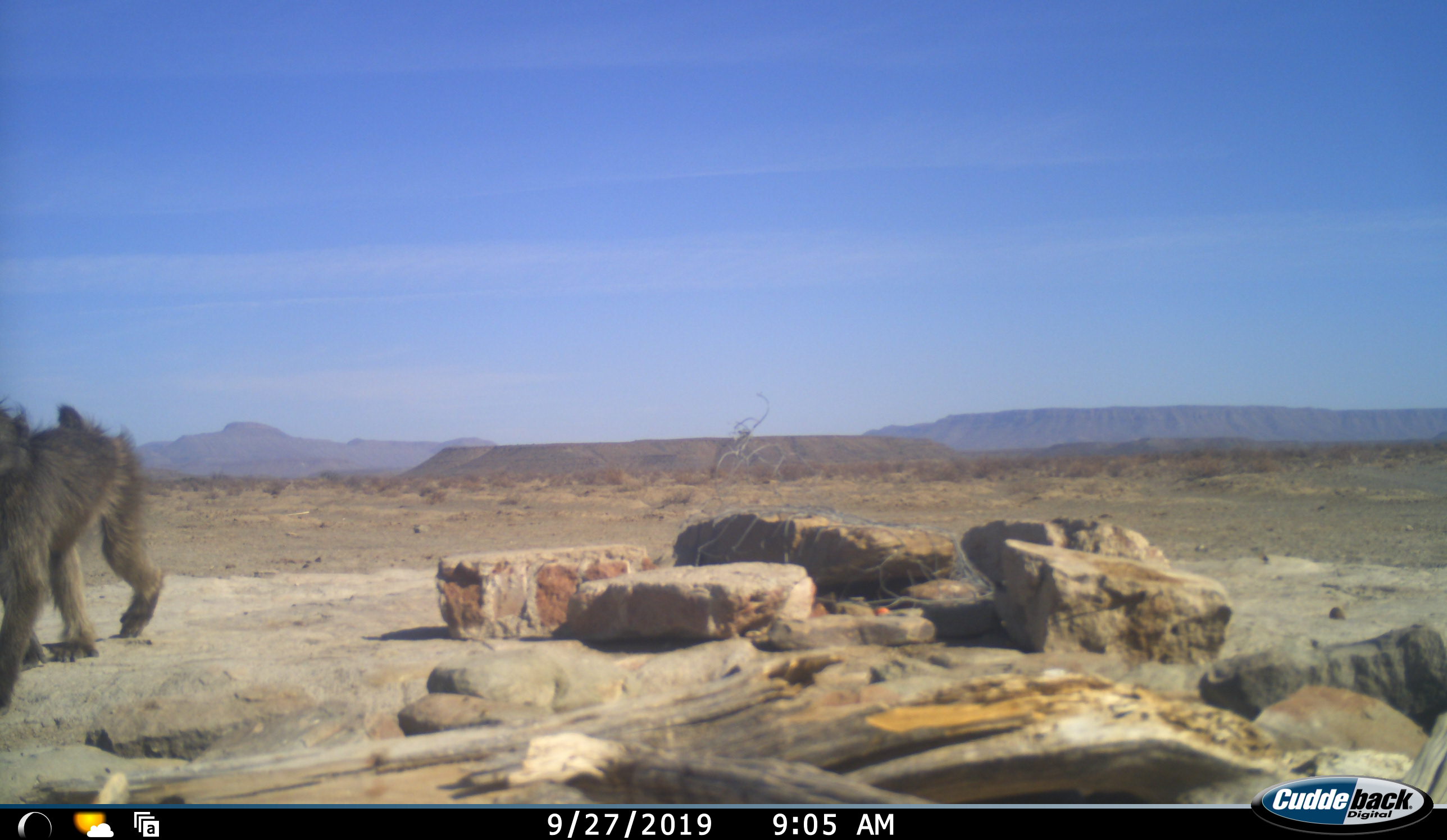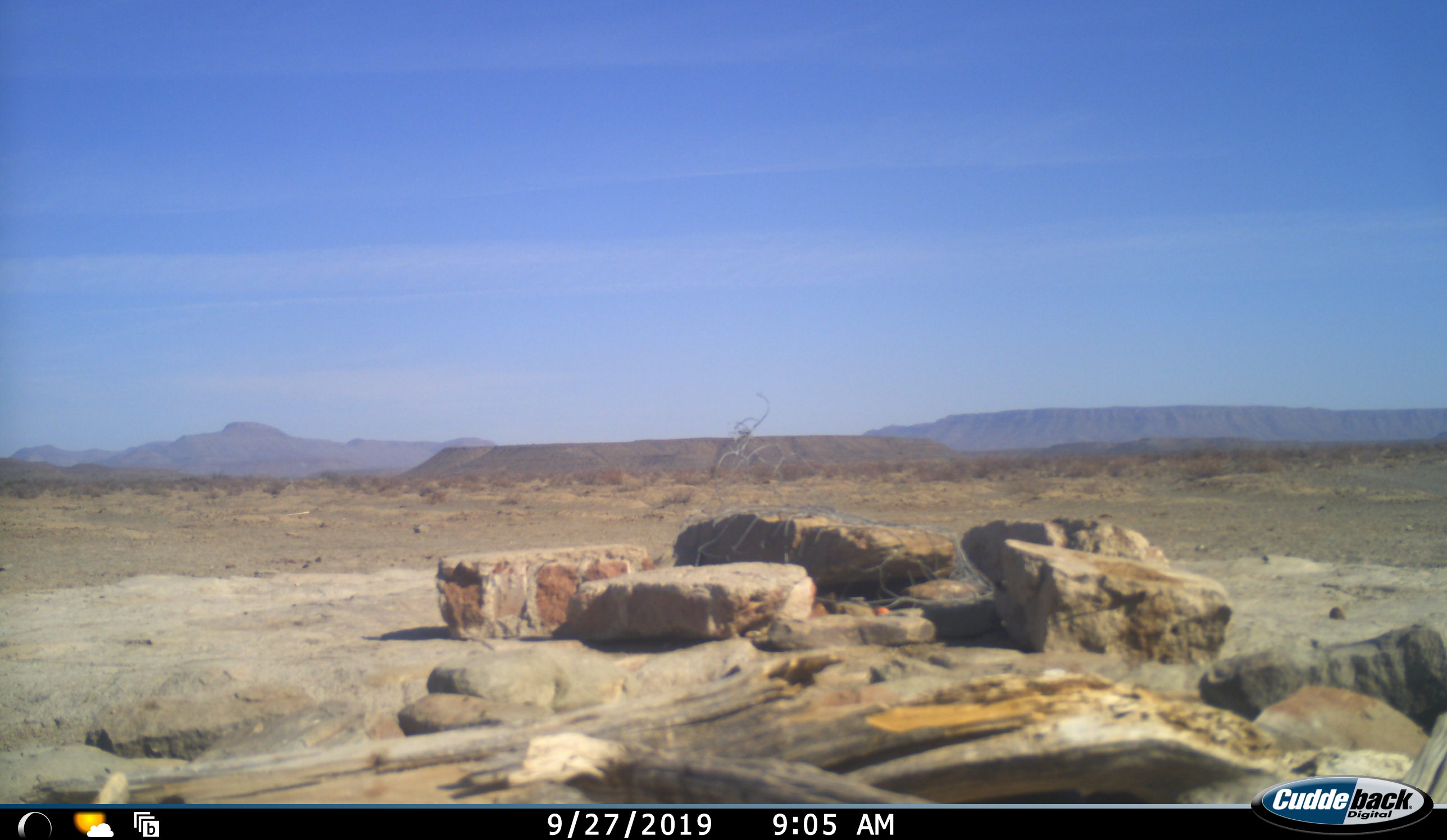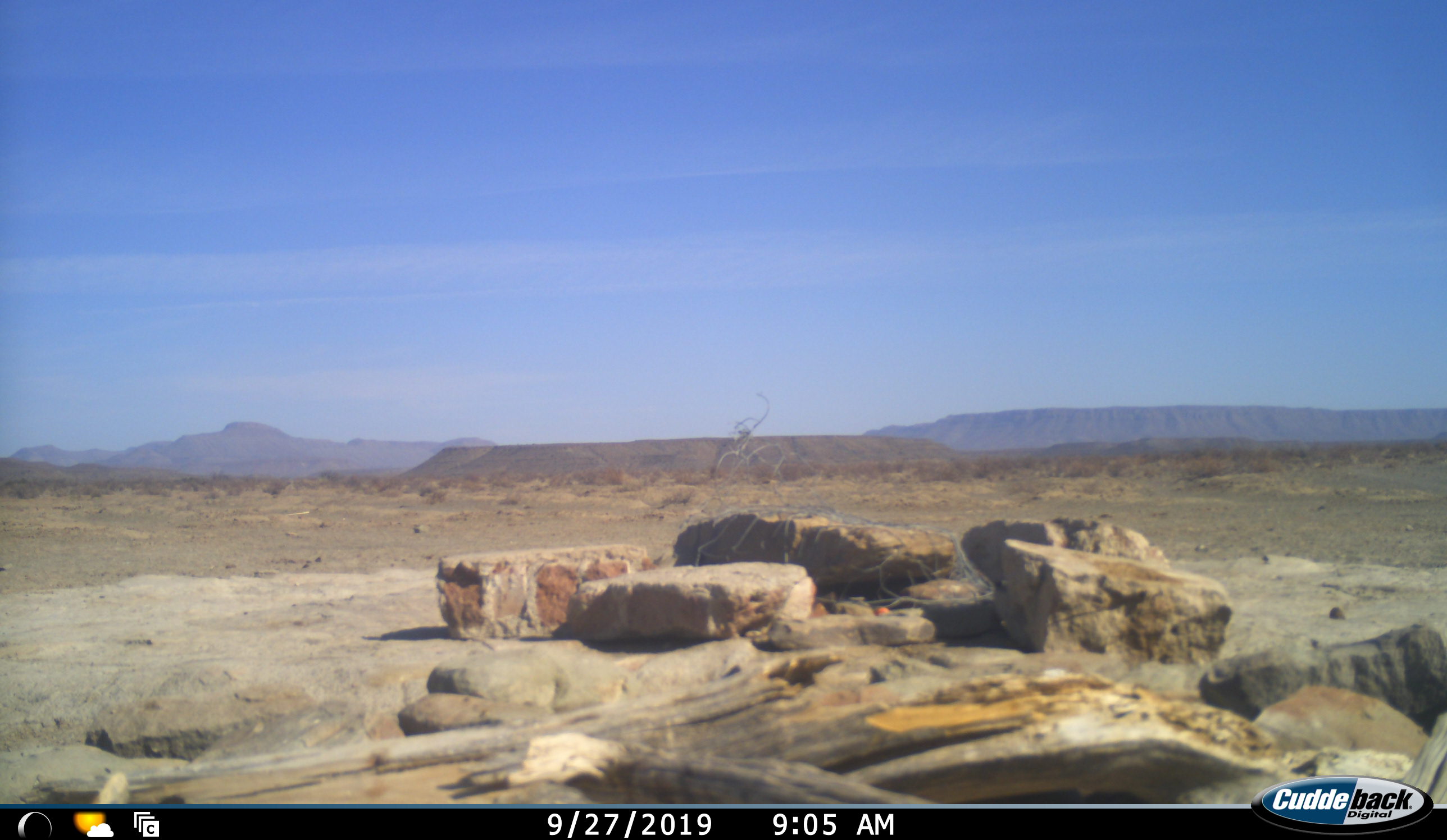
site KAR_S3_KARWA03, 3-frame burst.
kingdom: Animalia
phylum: Chordata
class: Mammalia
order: Primates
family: Cercopithecidae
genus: Papio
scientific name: Papio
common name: baboon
Baboon (Papio), count 1. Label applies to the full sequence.